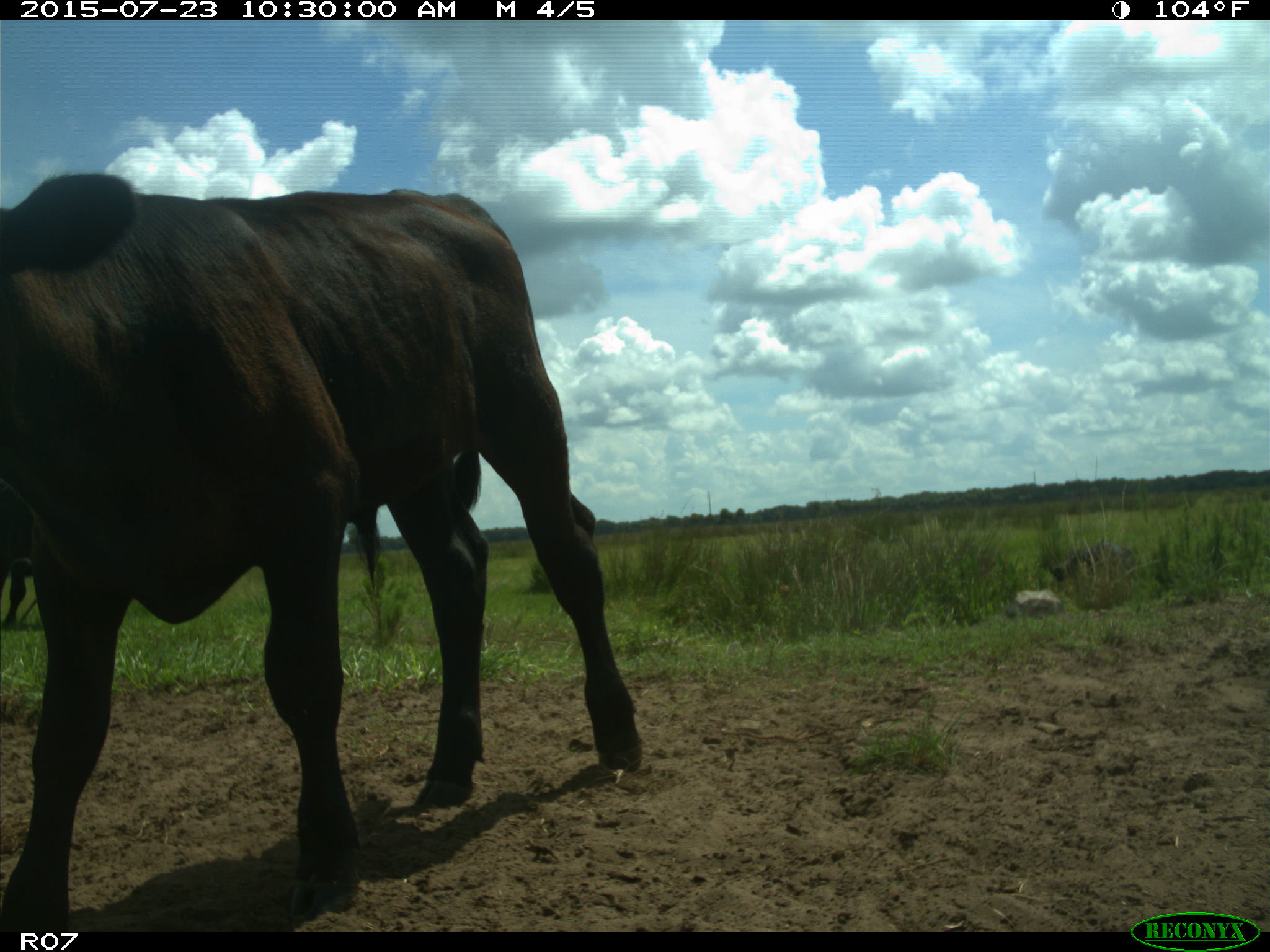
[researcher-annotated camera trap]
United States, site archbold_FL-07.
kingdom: Animalia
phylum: Chordata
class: Mammalia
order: Artiodactyla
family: Bovidae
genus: Bos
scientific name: Bos taurus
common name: domestic cow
Bos taurus (domestic cow).